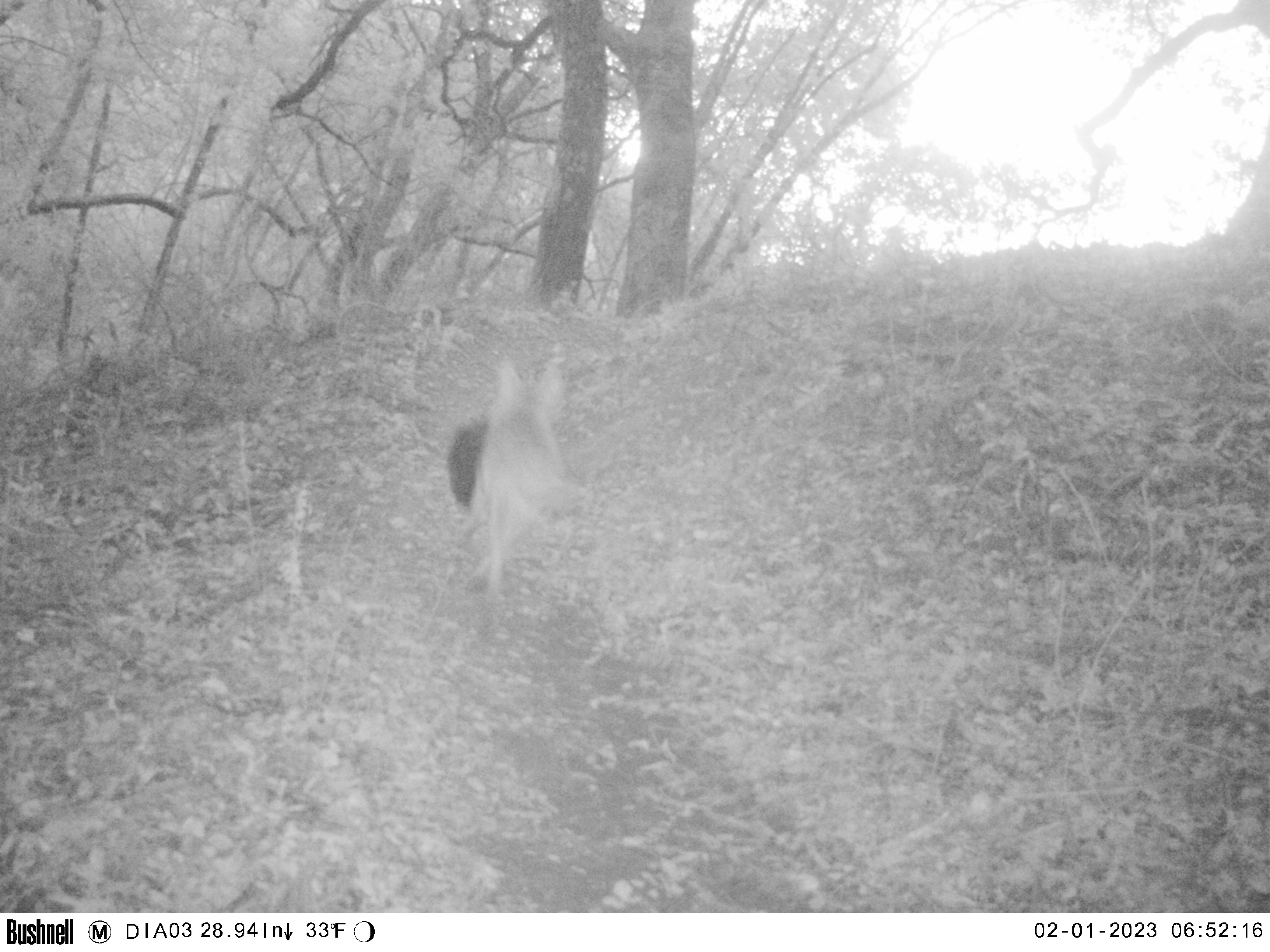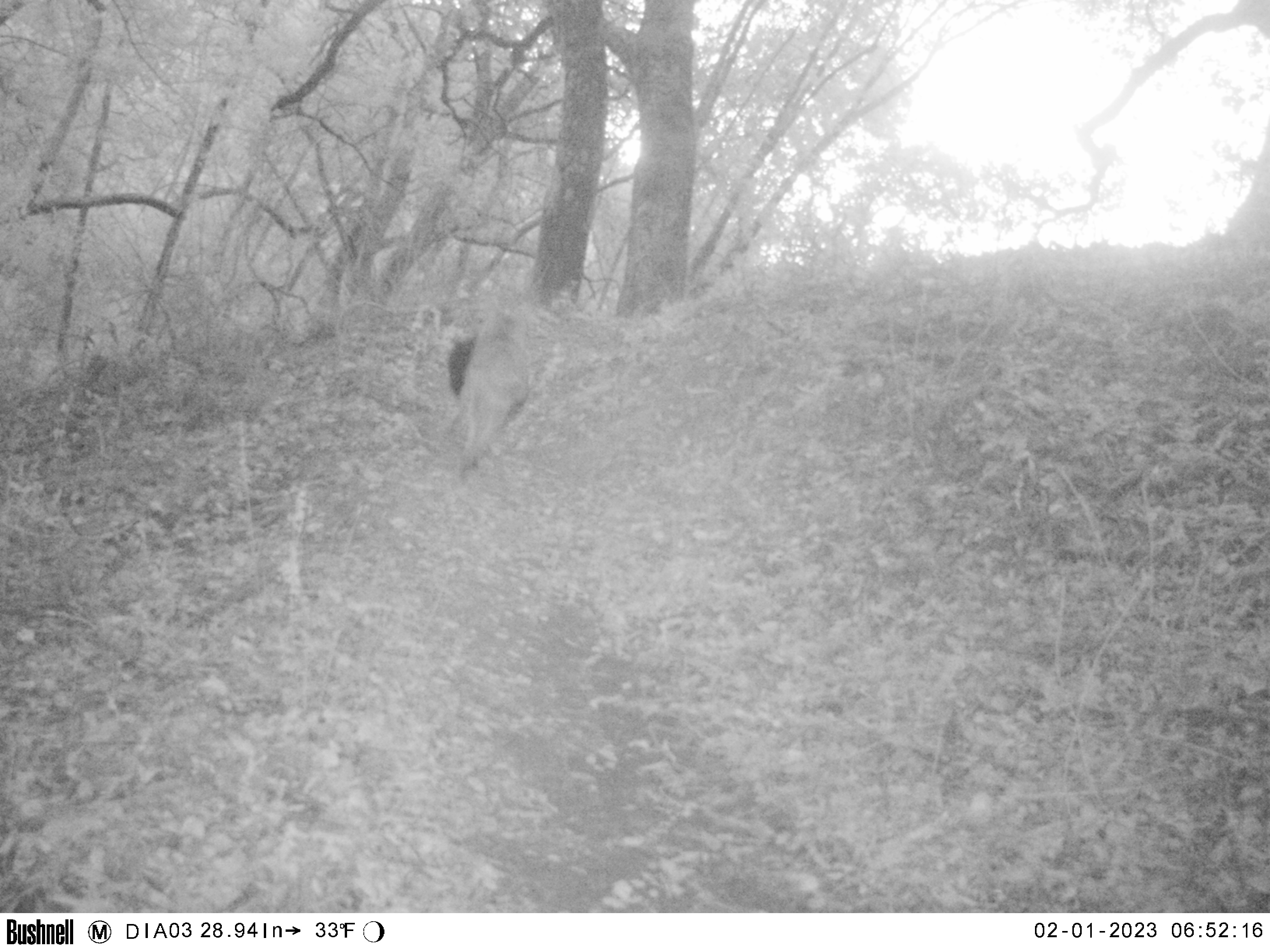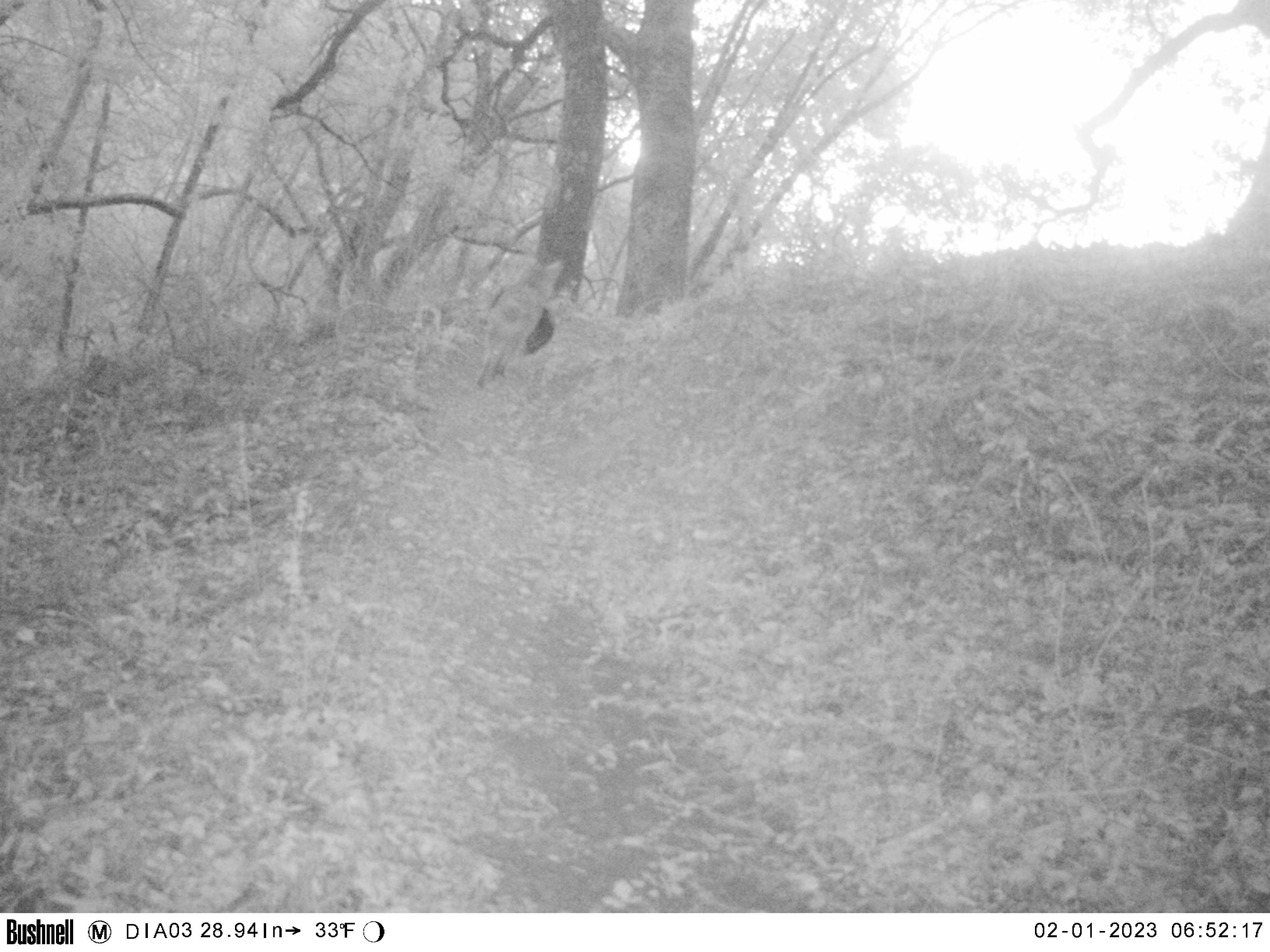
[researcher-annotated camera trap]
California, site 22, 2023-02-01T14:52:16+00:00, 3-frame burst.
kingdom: Animalia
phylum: Chordata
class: Mammalia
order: Carnivora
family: Canidae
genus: Canis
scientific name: Canis latrans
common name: coyote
Coyote (Canis latrans).